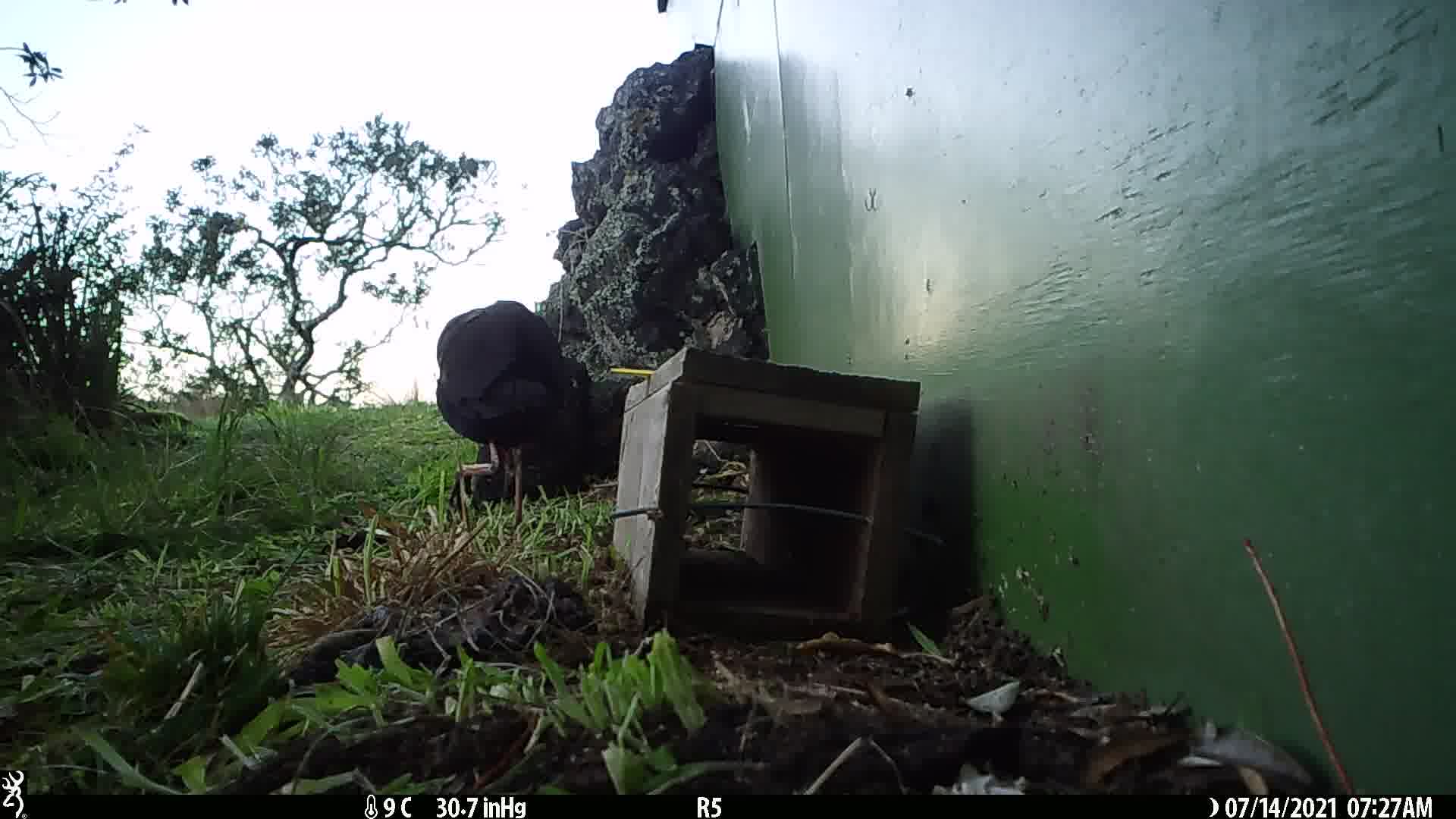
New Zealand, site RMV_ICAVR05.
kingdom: Animalia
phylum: Chordata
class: Aves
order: Gruiformes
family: Rallidae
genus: Porphyrio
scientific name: Porphyrio melanotus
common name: australasian swamphen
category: pukeko